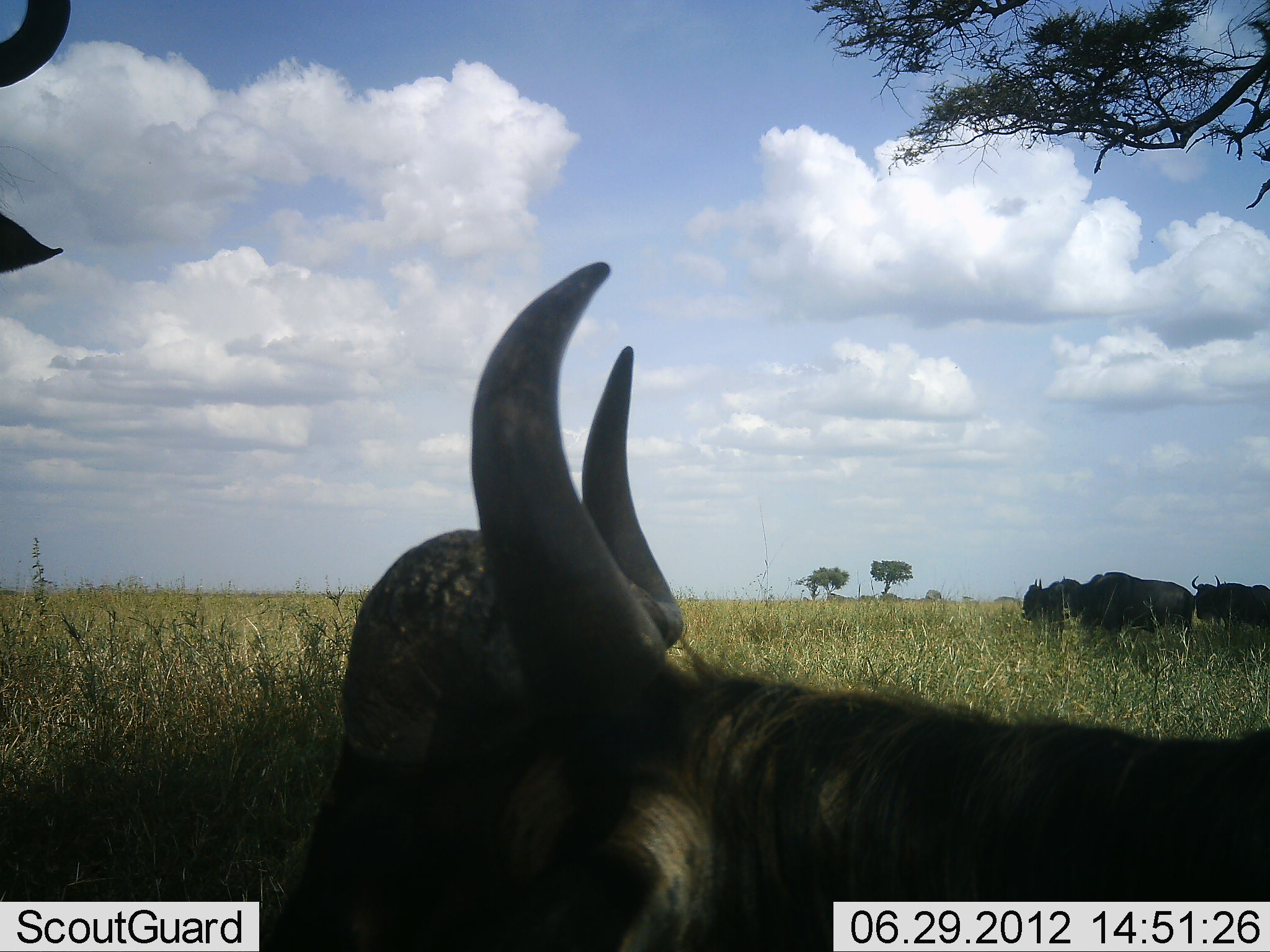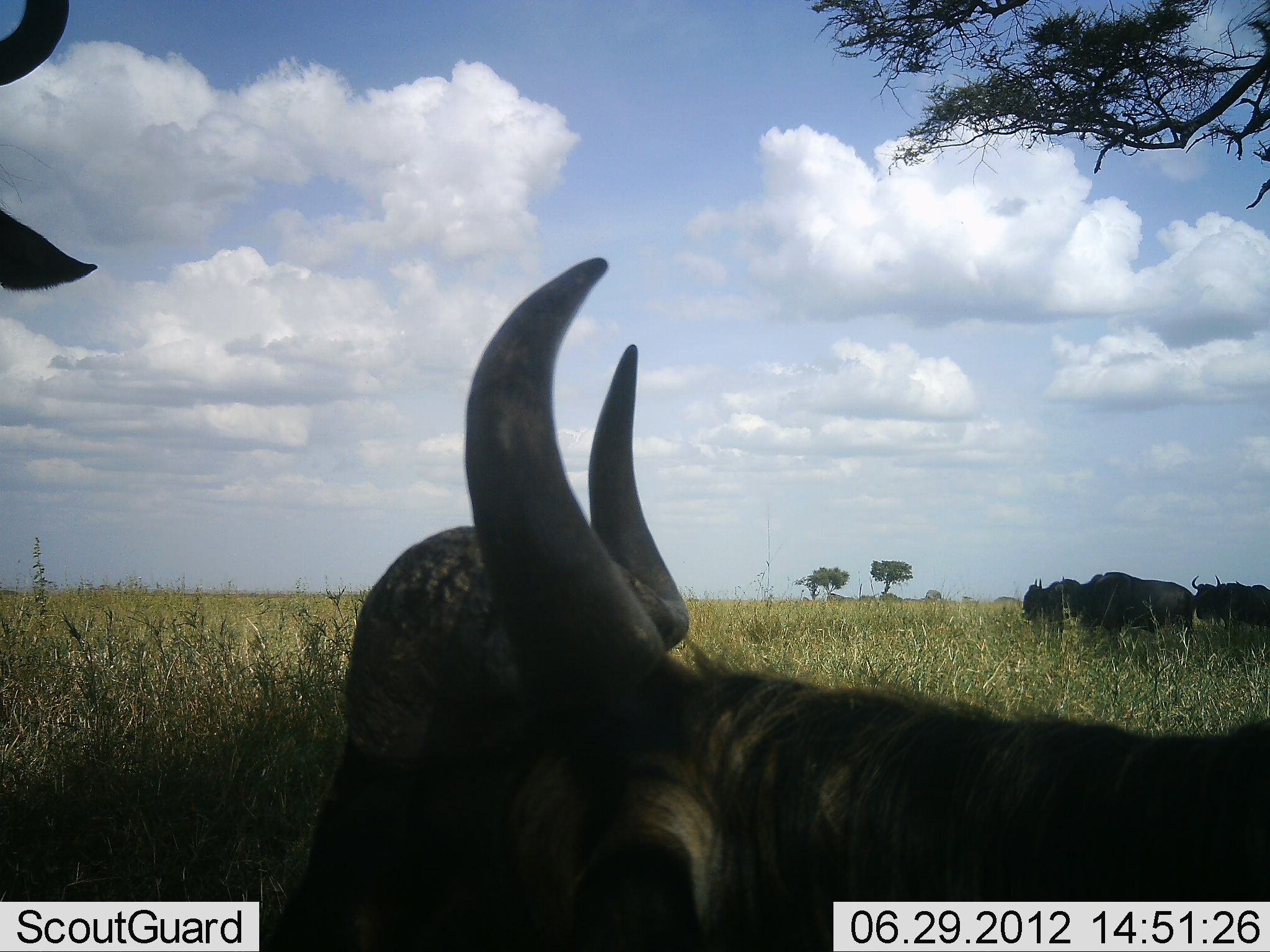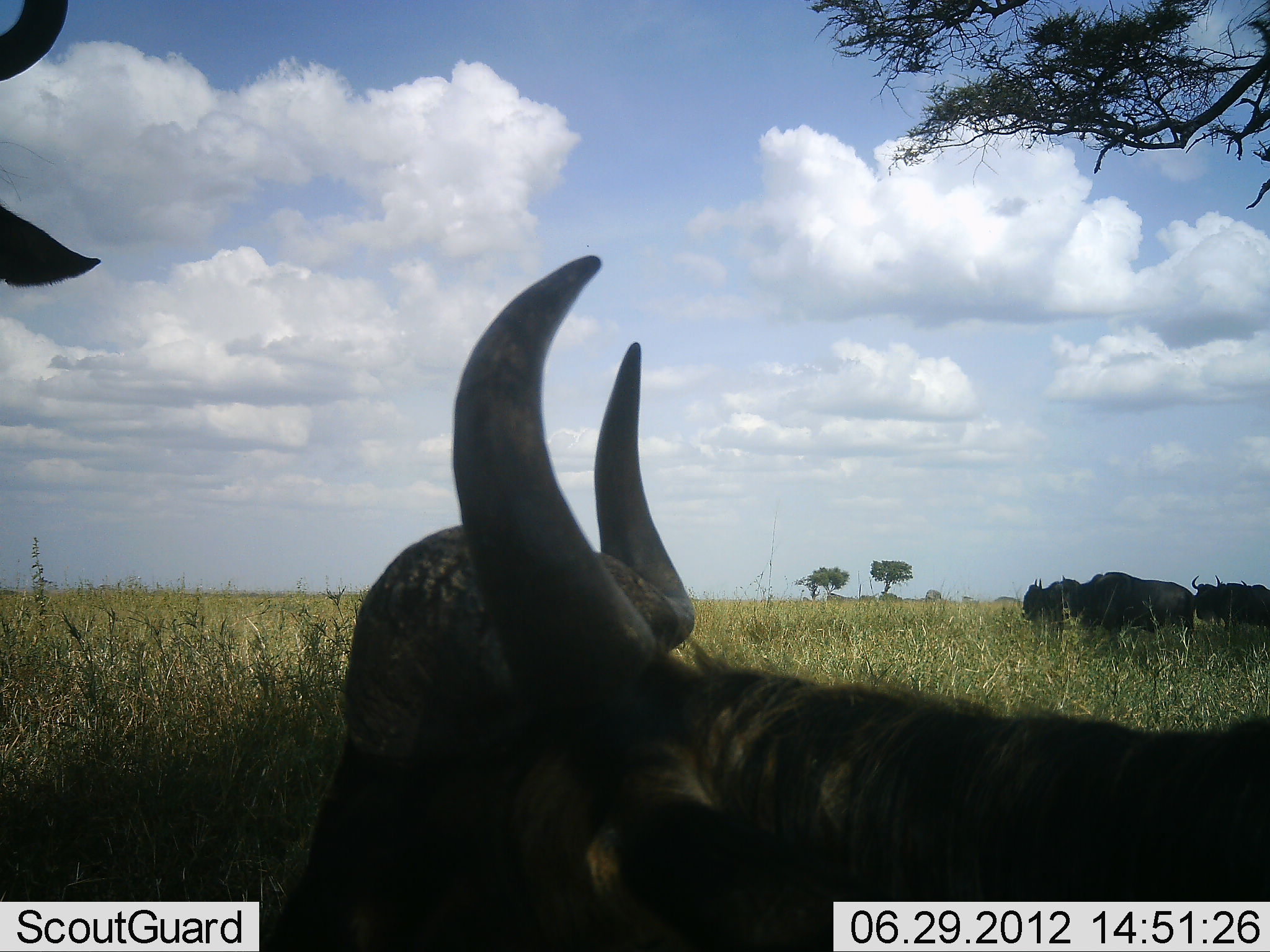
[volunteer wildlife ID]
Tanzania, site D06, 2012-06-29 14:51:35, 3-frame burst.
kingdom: Animalia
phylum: Chordata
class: Mammalia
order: Artiodactyla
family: Bovidae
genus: Connochaetes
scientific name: Connochaetes taurinus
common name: blue wildebeest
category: wildebeest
Wildebeest (blue wildebeest) (Connochaetes taurinus), count 5. Behavior (volunteer vote fractions): standing 80%, resting 90%, moving 10%, interacting 0%. Young present (vote fraction): 0%. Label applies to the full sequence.